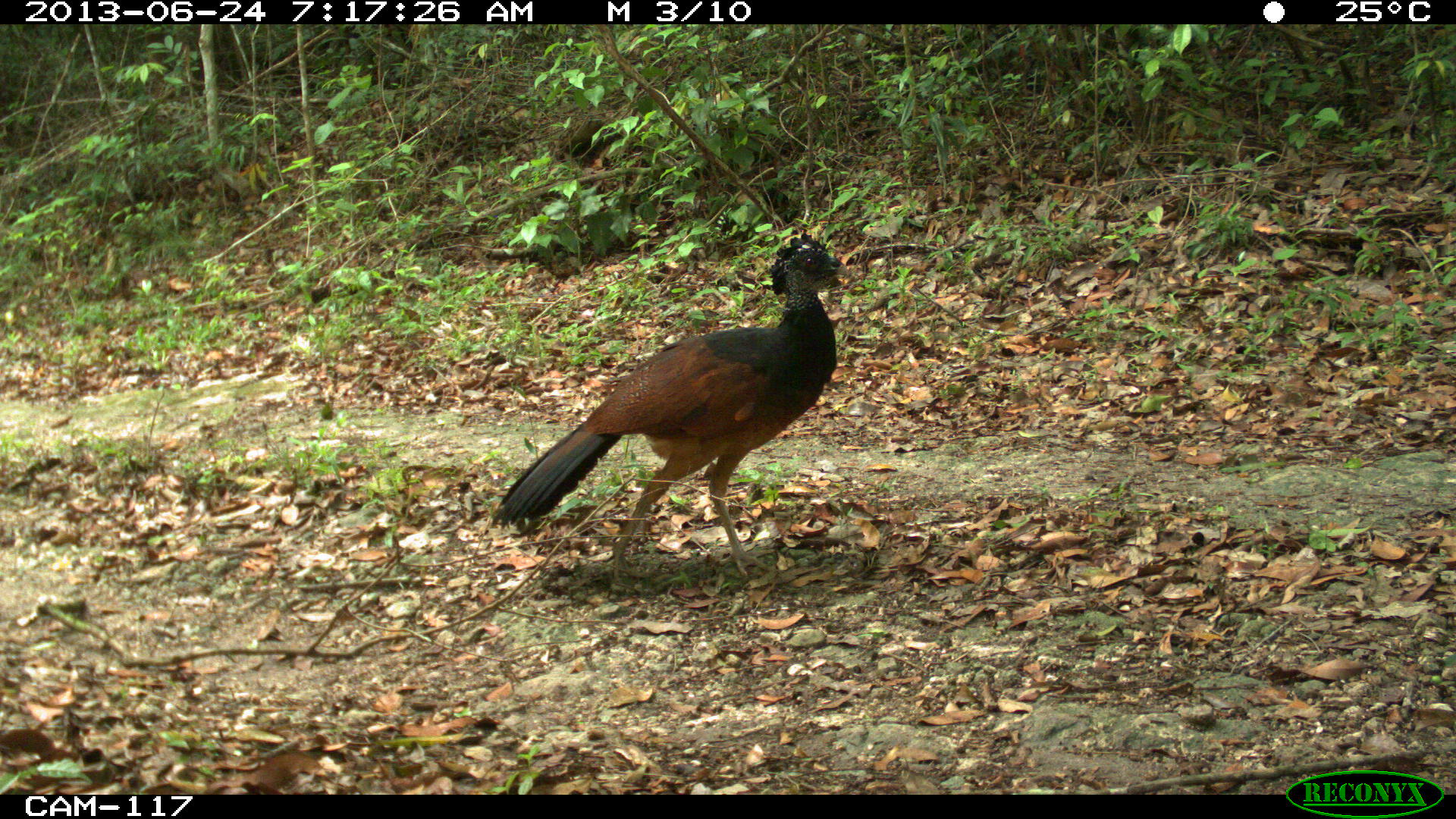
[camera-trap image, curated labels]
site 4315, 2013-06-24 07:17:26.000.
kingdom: Animalia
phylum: Chordata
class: Aves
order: Galliformes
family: Cracidae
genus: Crax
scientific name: Crax rubra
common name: great curassow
Crax rubra (great curassow), count 1, sex female.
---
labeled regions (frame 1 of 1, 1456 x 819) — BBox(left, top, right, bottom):
crax rubra: BBox(489, 228, 852, 584)